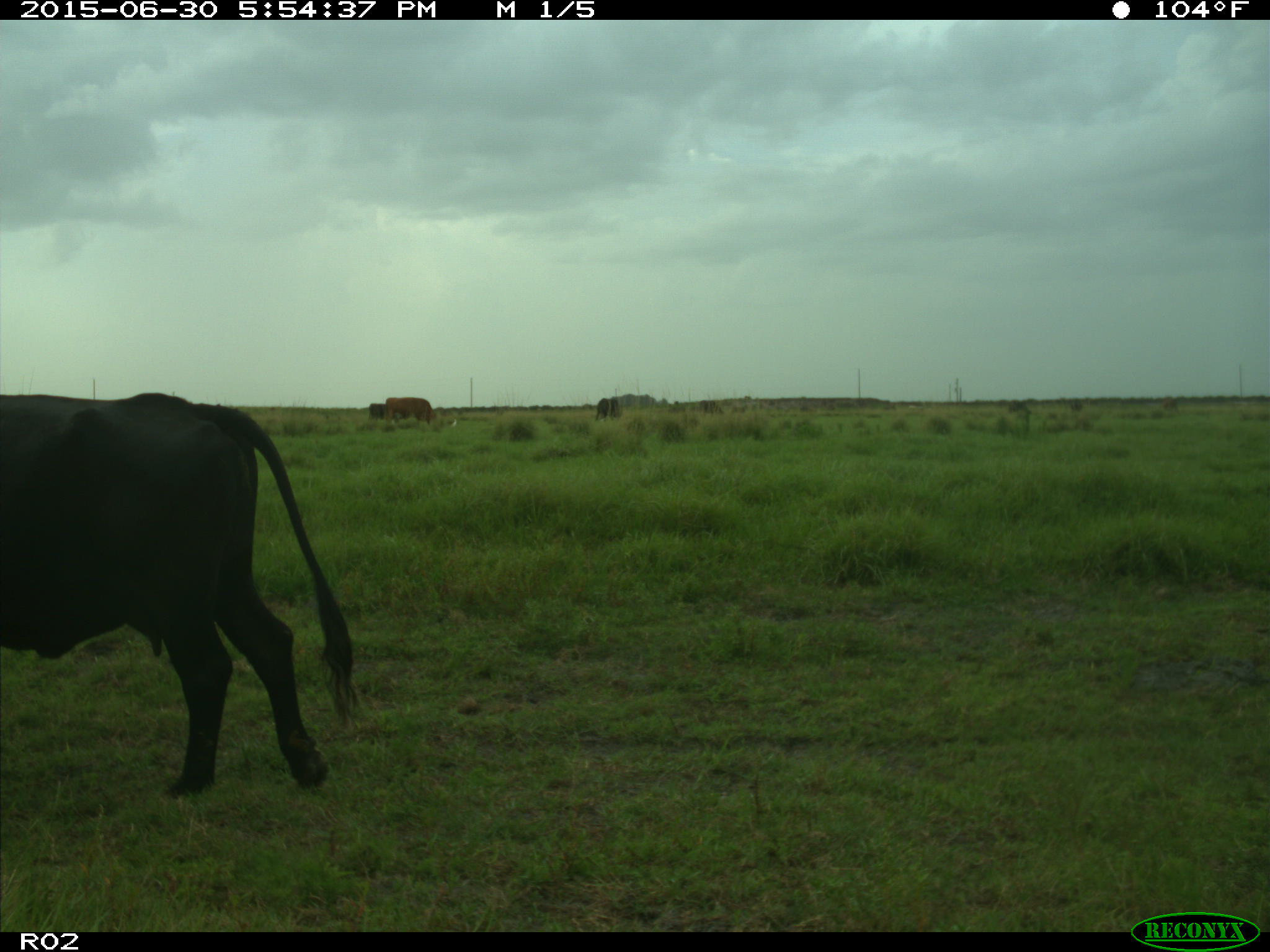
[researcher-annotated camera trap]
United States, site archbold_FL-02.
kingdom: Animalia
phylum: Chordata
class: Mammalia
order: Artiodactyla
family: Bovidae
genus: Bos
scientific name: Bos taurus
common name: domestic cow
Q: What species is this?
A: Bos taurus (domestic cow).